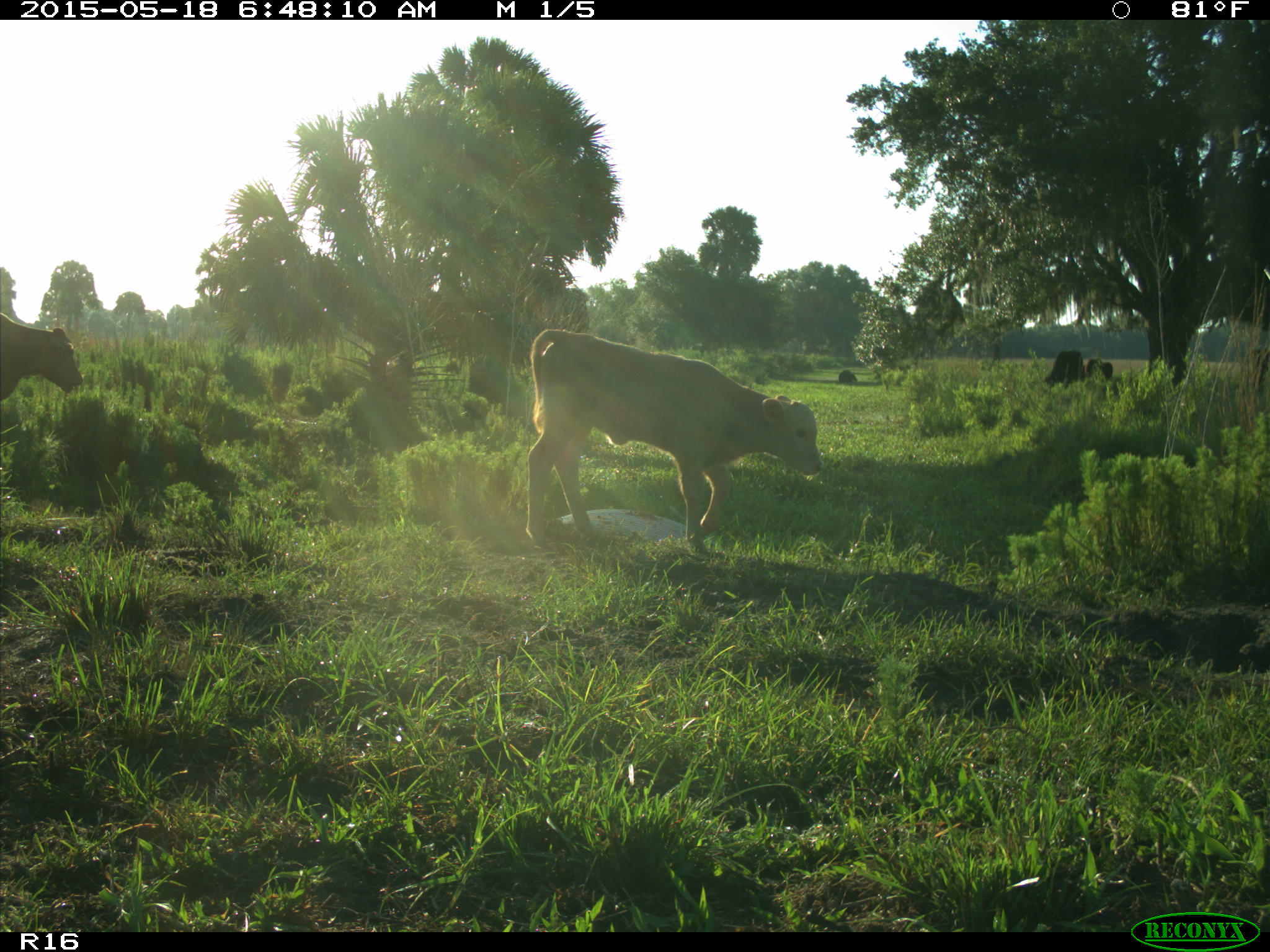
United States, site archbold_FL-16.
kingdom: Animalia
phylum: Chordata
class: Mammalia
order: Artiodactyla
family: Bovidae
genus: Bos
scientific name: Bos taurus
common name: domestic cow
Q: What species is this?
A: Bos taurus (domestic cow).